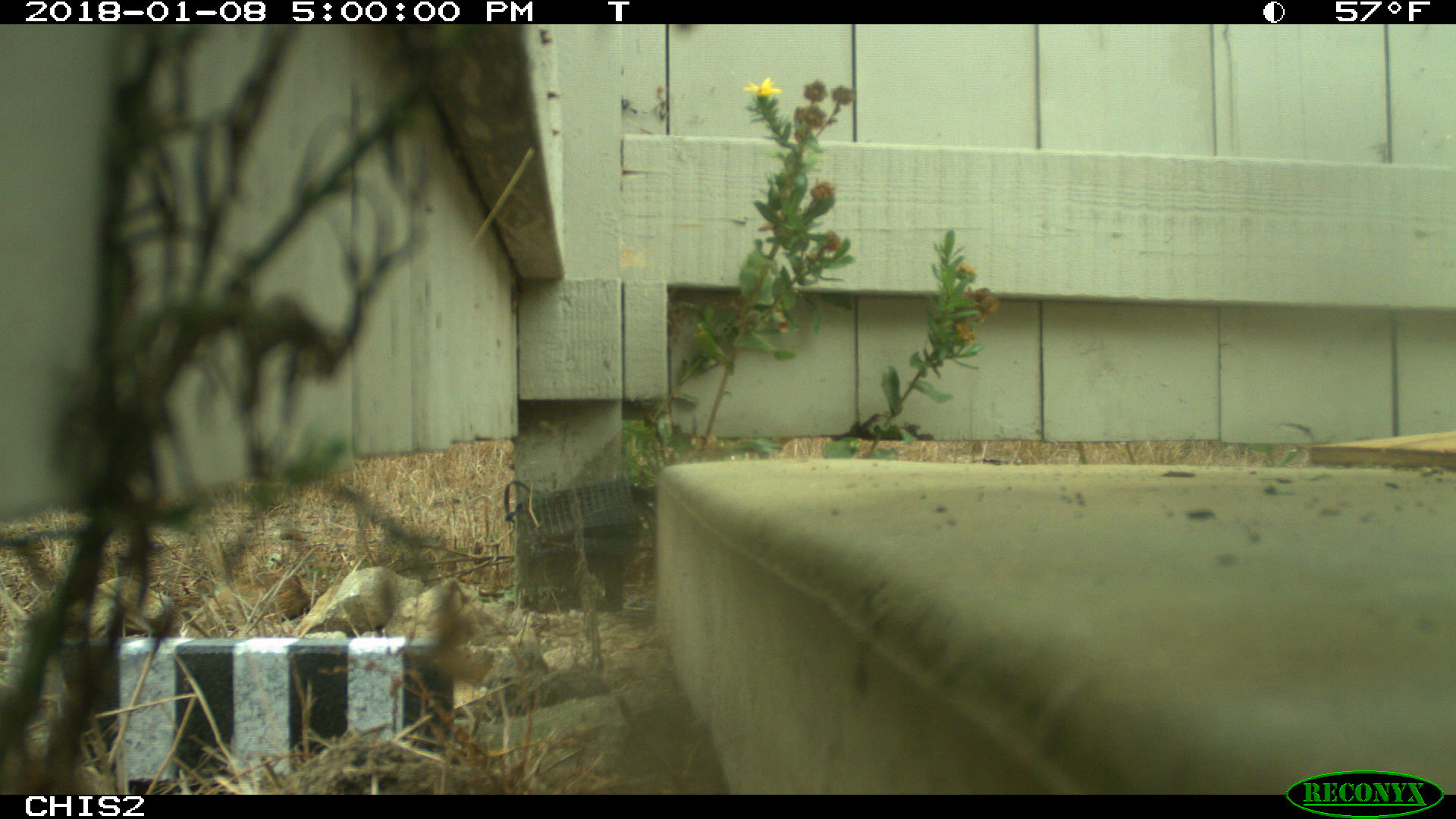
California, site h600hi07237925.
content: no animal present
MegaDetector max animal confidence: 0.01